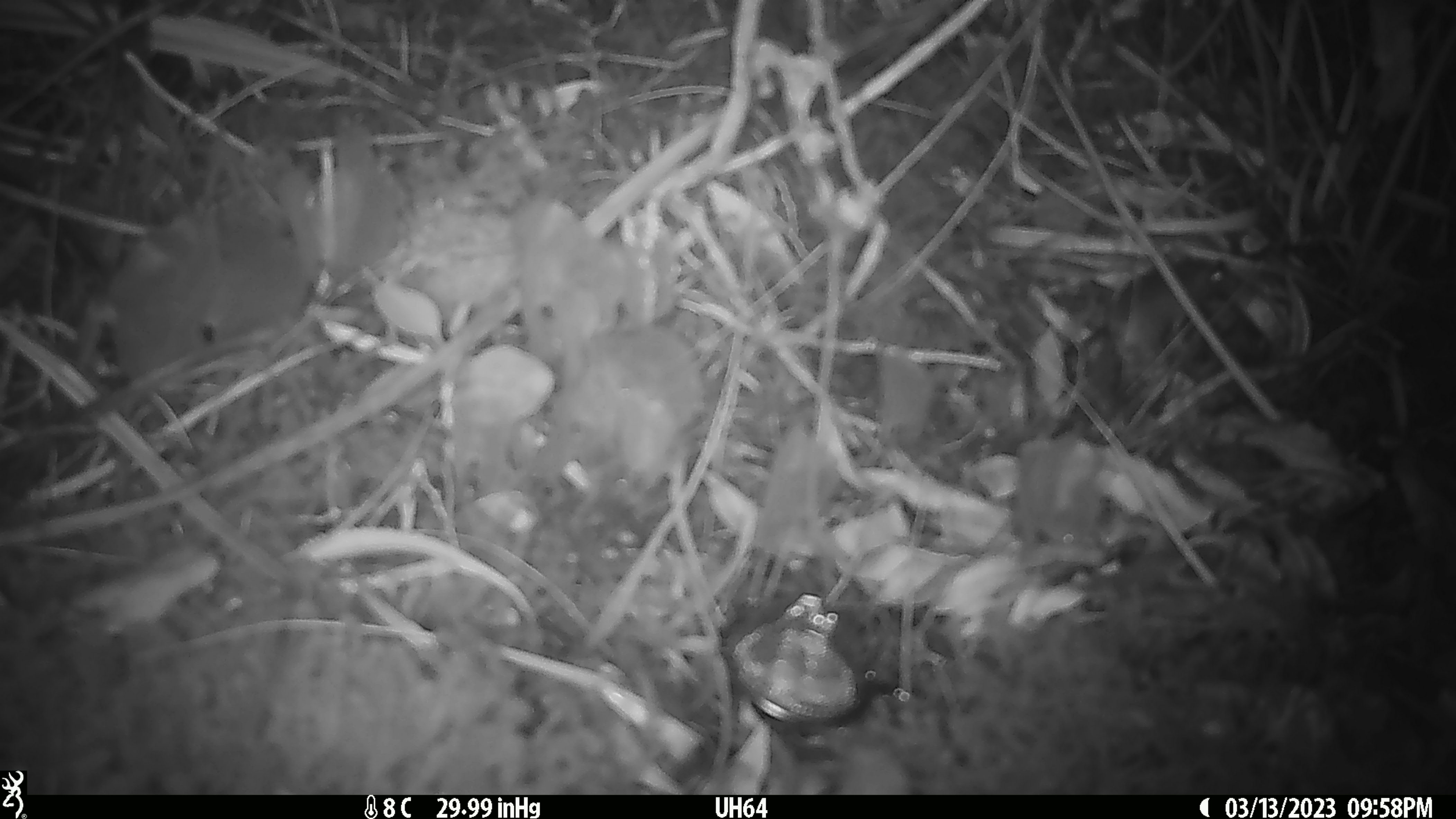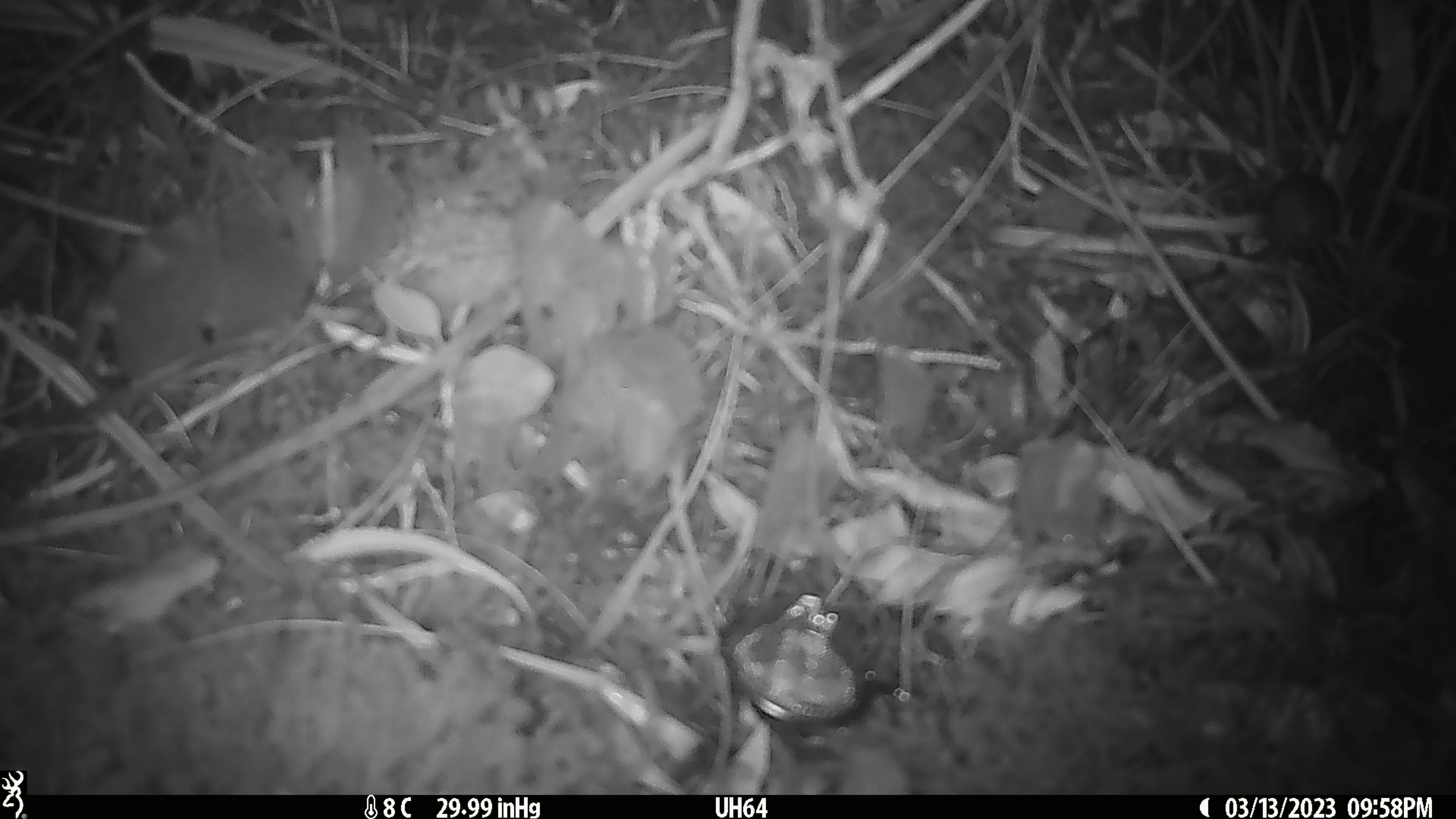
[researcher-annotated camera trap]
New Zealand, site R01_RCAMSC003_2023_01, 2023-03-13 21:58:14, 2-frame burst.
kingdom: Animalia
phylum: Chordata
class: Mammalia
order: Rodentia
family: Muridae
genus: Mus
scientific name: Mus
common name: mouse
Mouse (Mus).